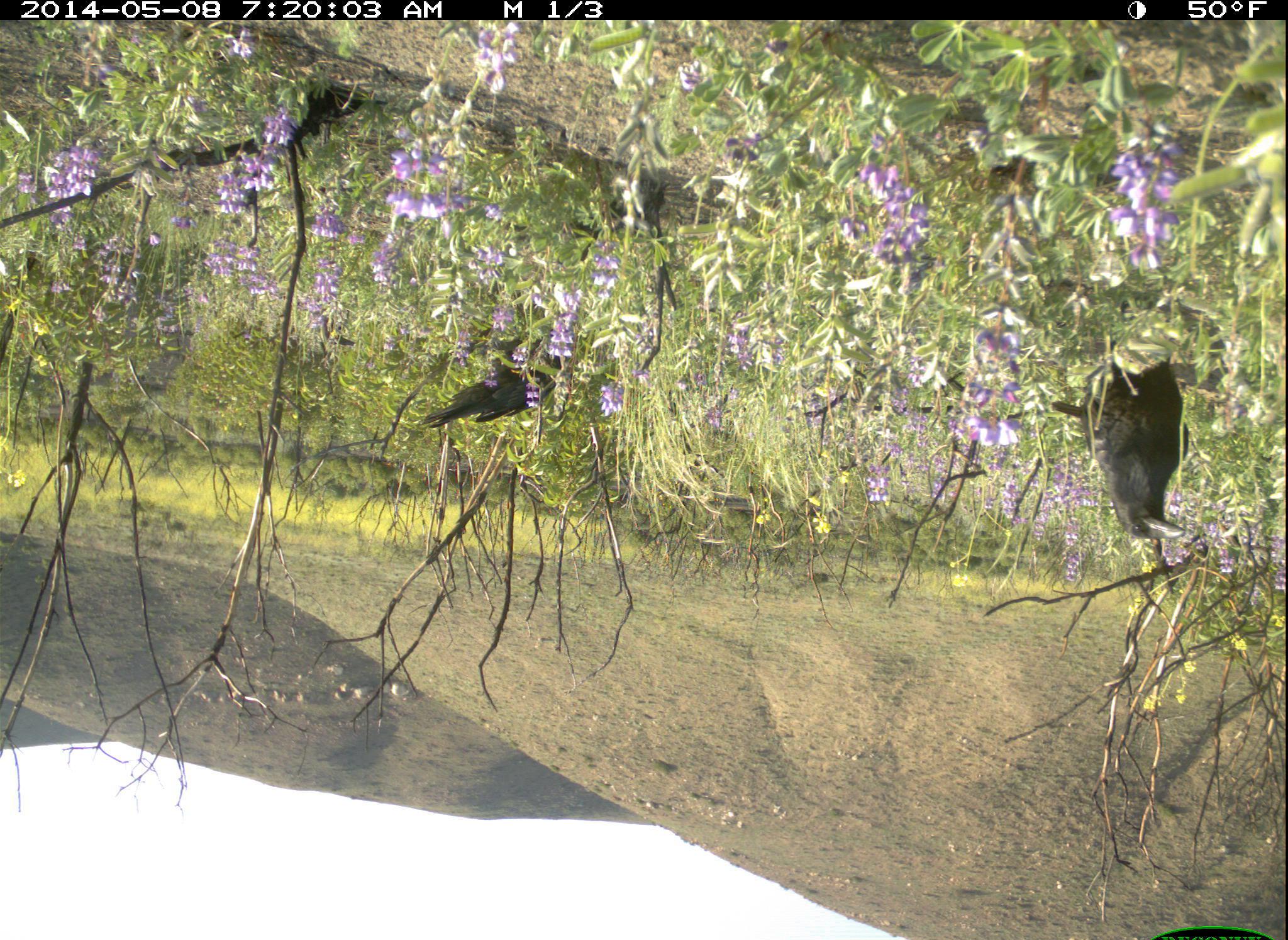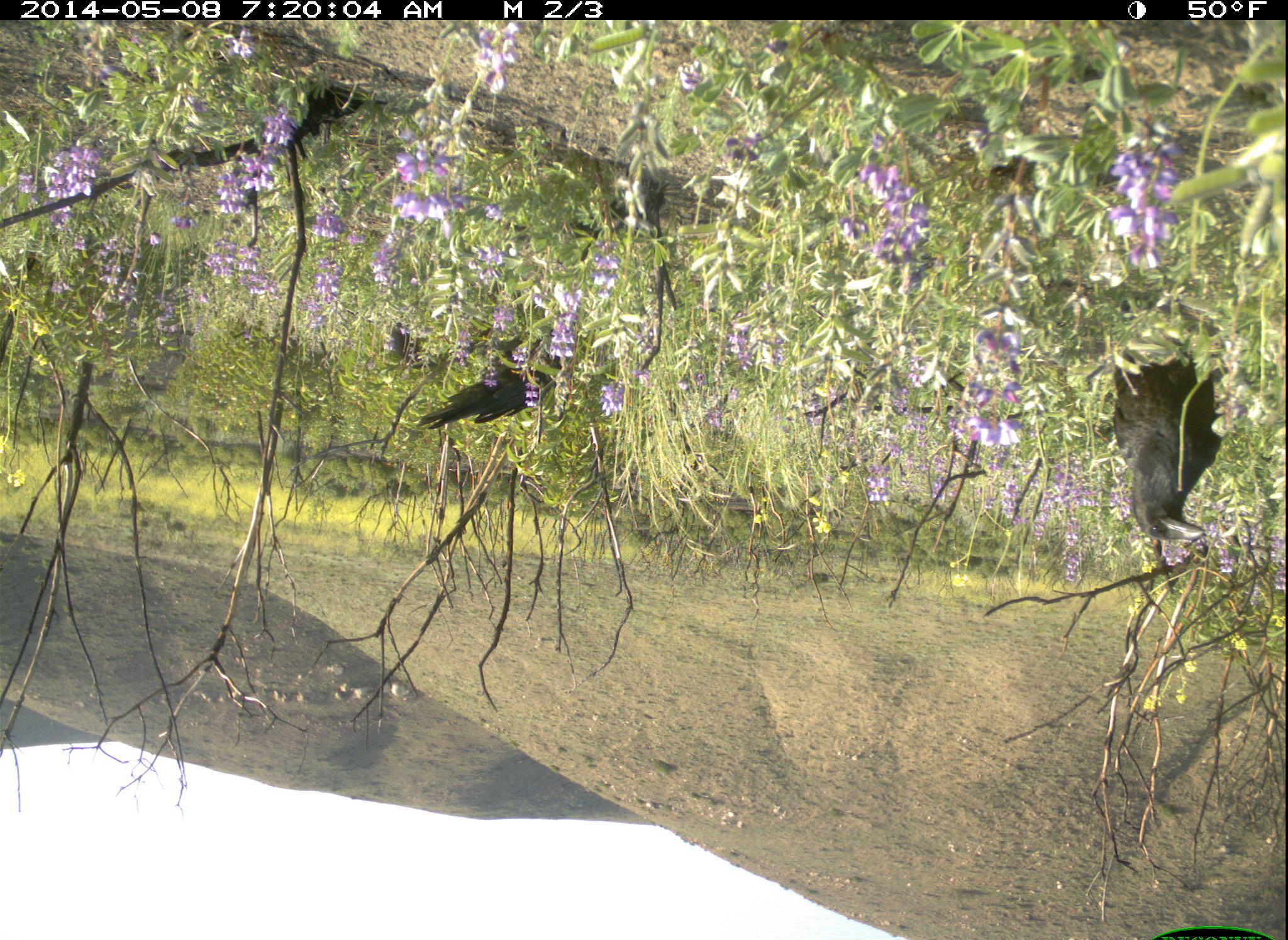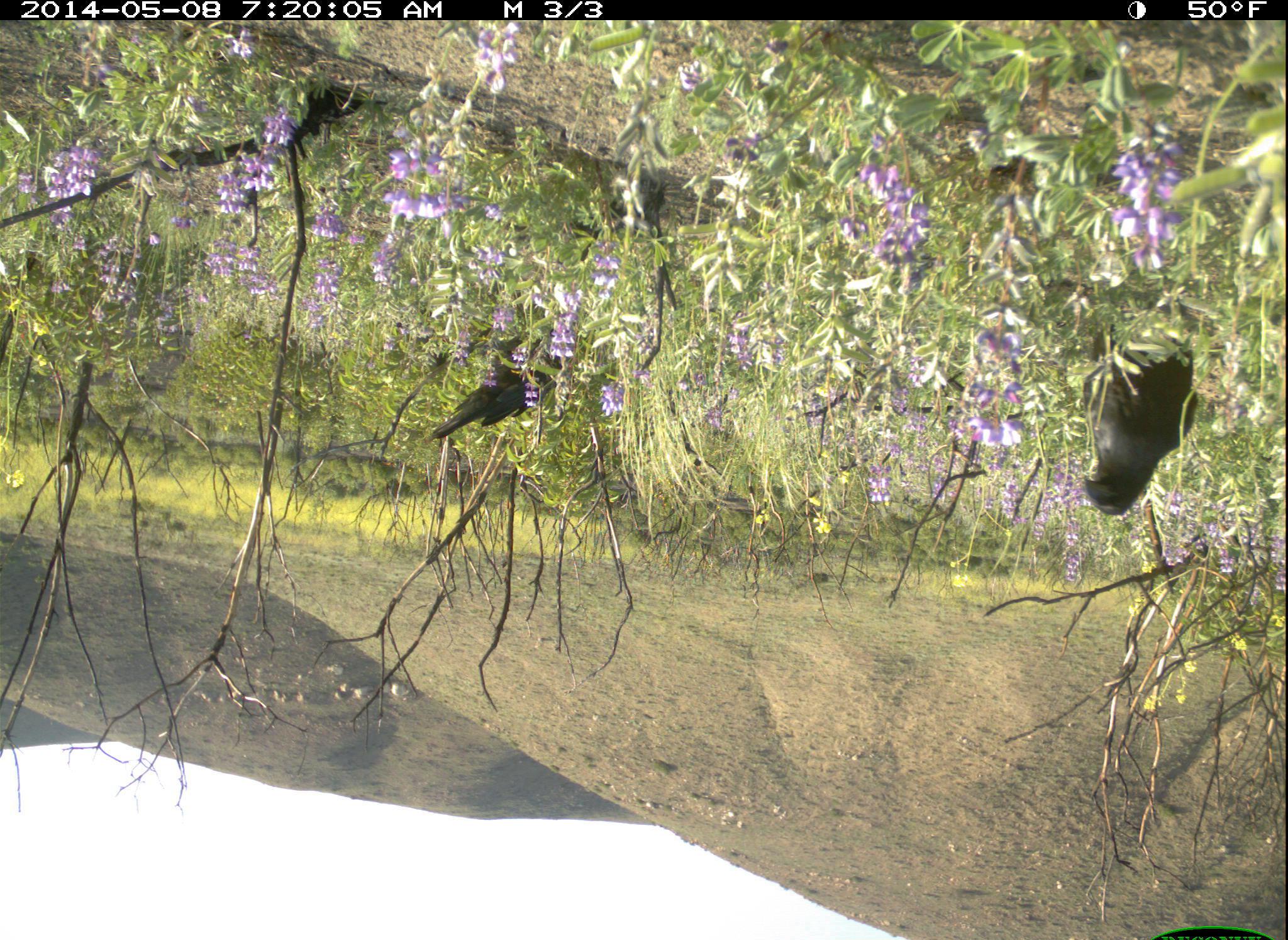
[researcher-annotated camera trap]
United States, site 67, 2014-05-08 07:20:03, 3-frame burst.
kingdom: Animalia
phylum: Chordata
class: Aves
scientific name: Aves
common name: bird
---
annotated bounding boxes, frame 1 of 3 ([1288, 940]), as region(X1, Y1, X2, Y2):
bird: region(1052, 316, 1192, 542); region(418, 335, 568, 425); region(316, 270, 361, 347)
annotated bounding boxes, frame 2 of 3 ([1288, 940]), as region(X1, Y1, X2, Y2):
bird: region(1111, 289, 1224, 545); region(418, 328, 575, 429); region(389, 319, 473, 374)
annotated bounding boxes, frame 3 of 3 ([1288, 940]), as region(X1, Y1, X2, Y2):
bird: region(1080, 258, 1187, 518); region(431, 288, 592, 444)